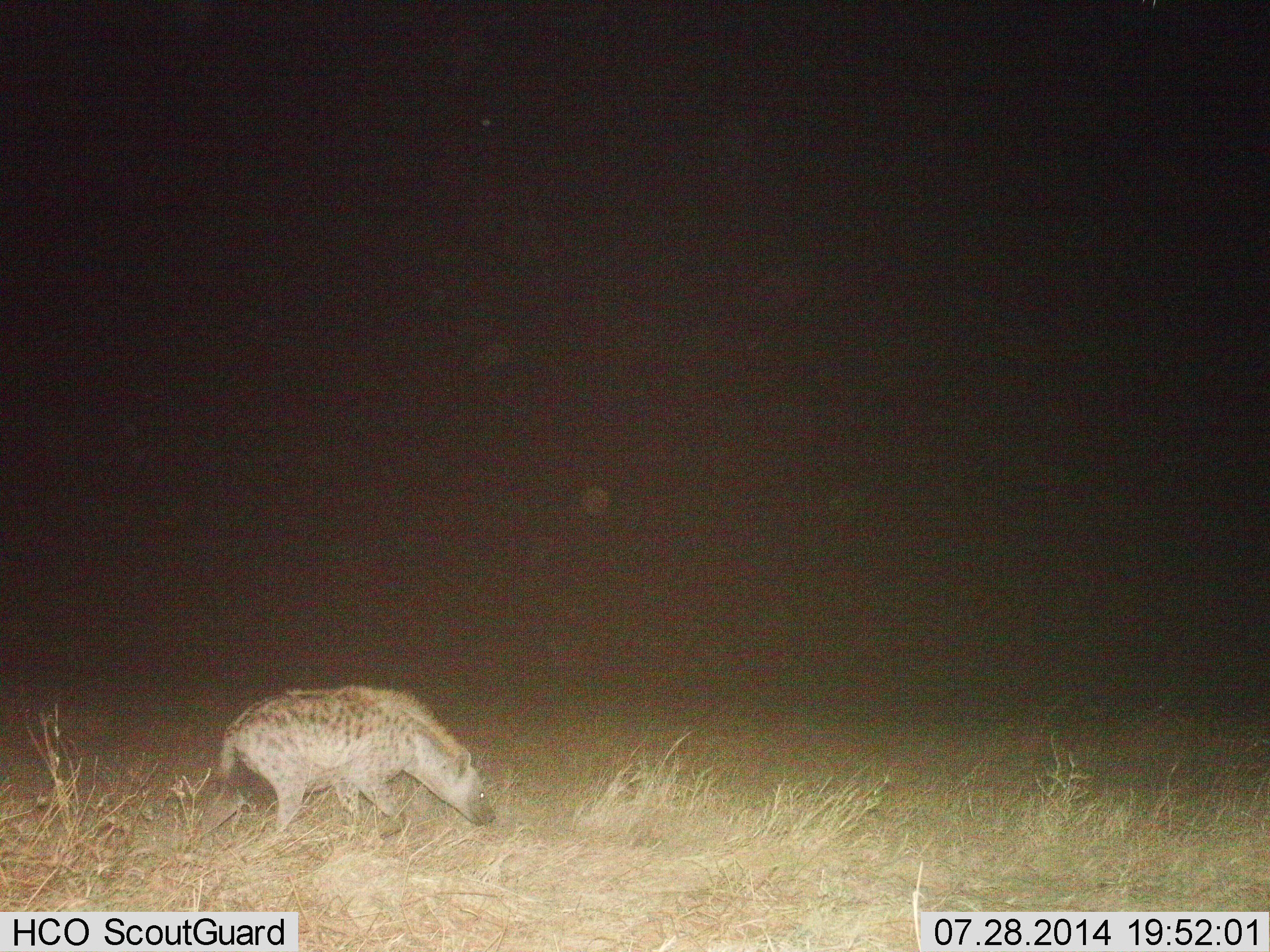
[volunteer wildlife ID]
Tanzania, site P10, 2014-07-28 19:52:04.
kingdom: Animalia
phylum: Chordata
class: Mammalia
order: Carnivora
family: Hyaenidae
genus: Crocuta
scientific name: Crocuta crocuta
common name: spotted hyena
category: hyenaspotted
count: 1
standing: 0%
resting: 0%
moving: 100%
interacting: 0%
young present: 0%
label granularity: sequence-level